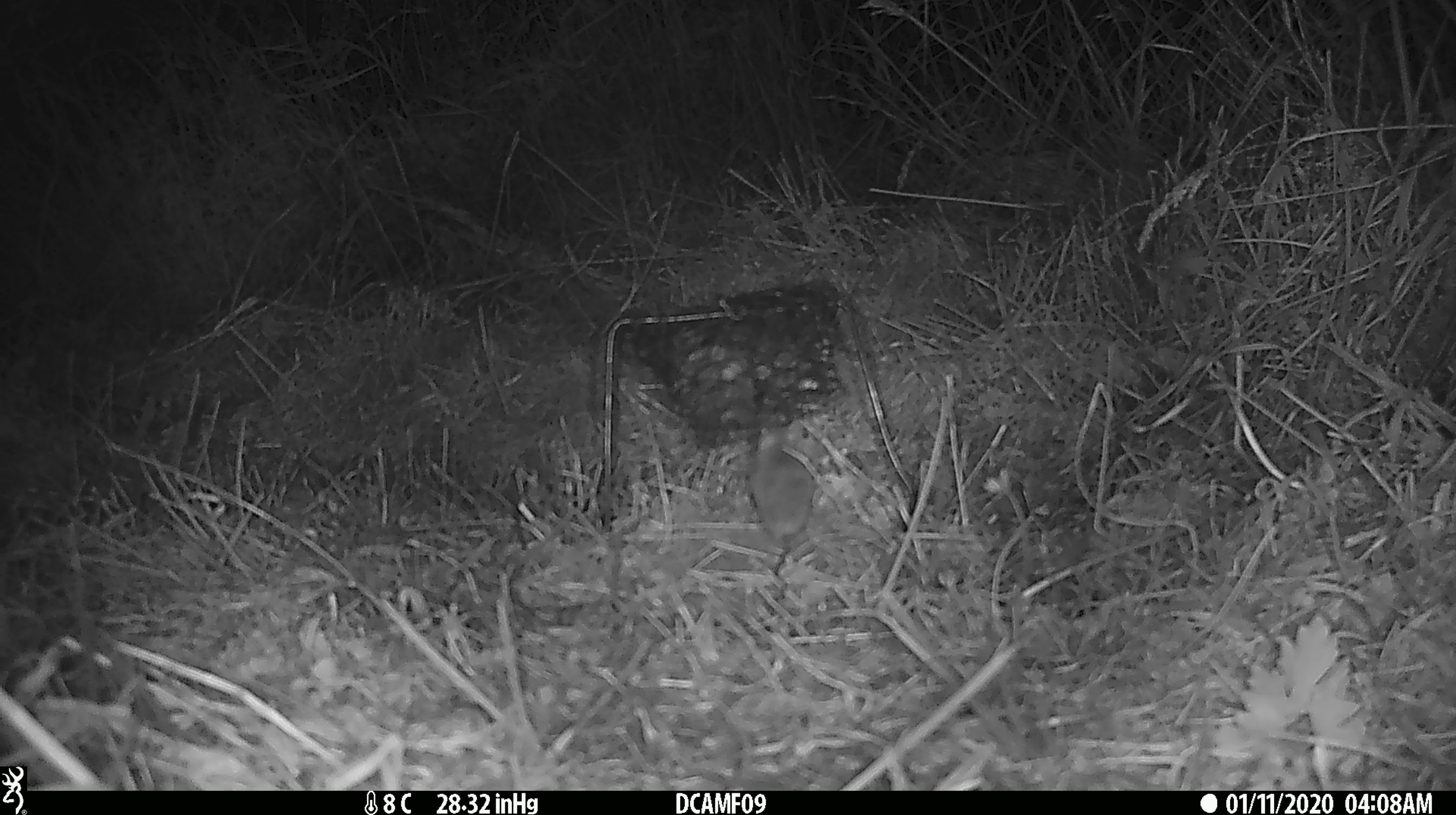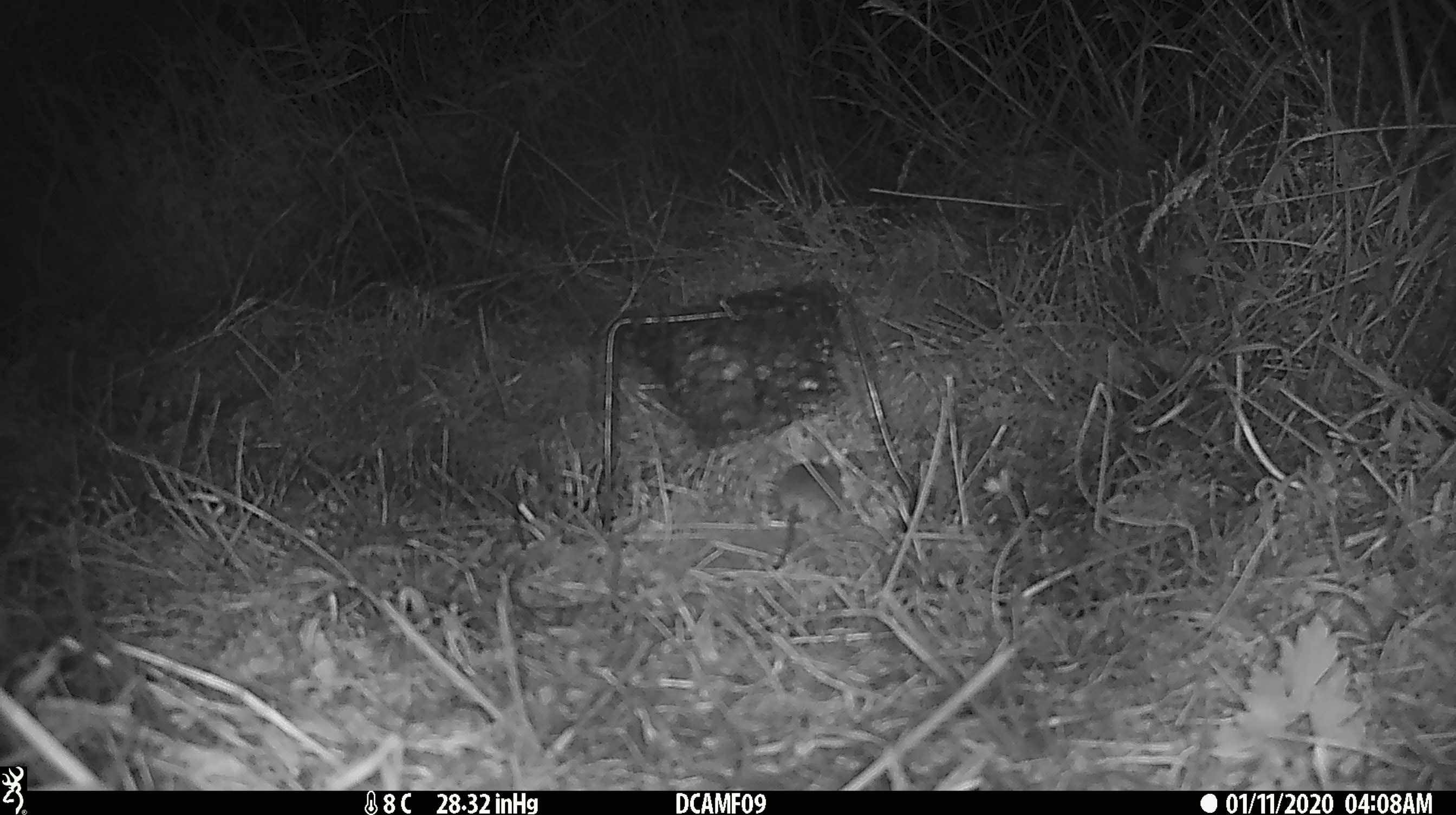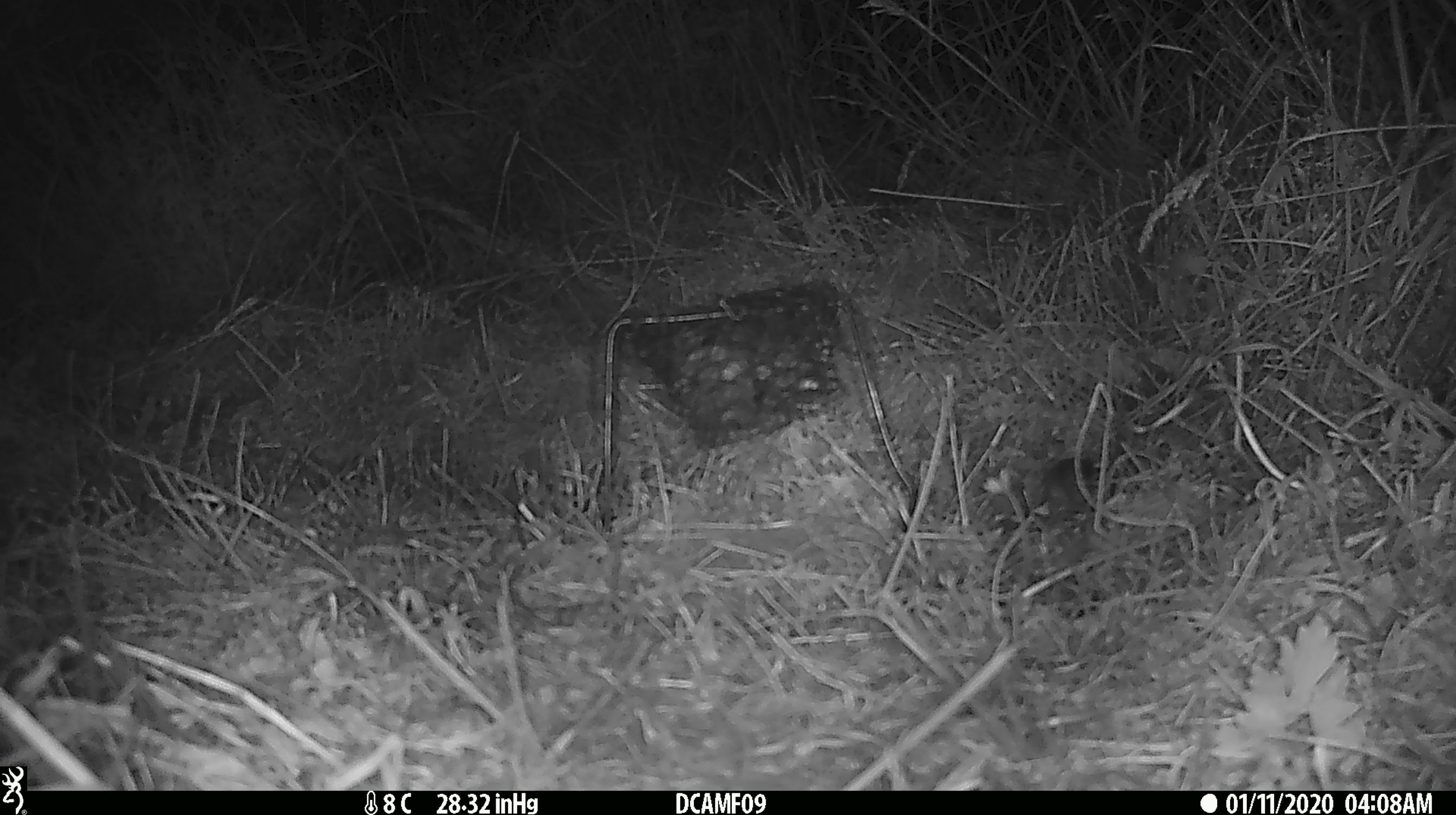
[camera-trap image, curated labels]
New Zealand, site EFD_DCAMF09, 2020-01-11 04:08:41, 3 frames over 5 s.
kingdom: Animalia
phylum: Chordata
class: Mammalia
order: Rodentia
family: Muridae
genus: Mus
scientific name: Mus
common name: mouse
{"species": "mouse (Mus)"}